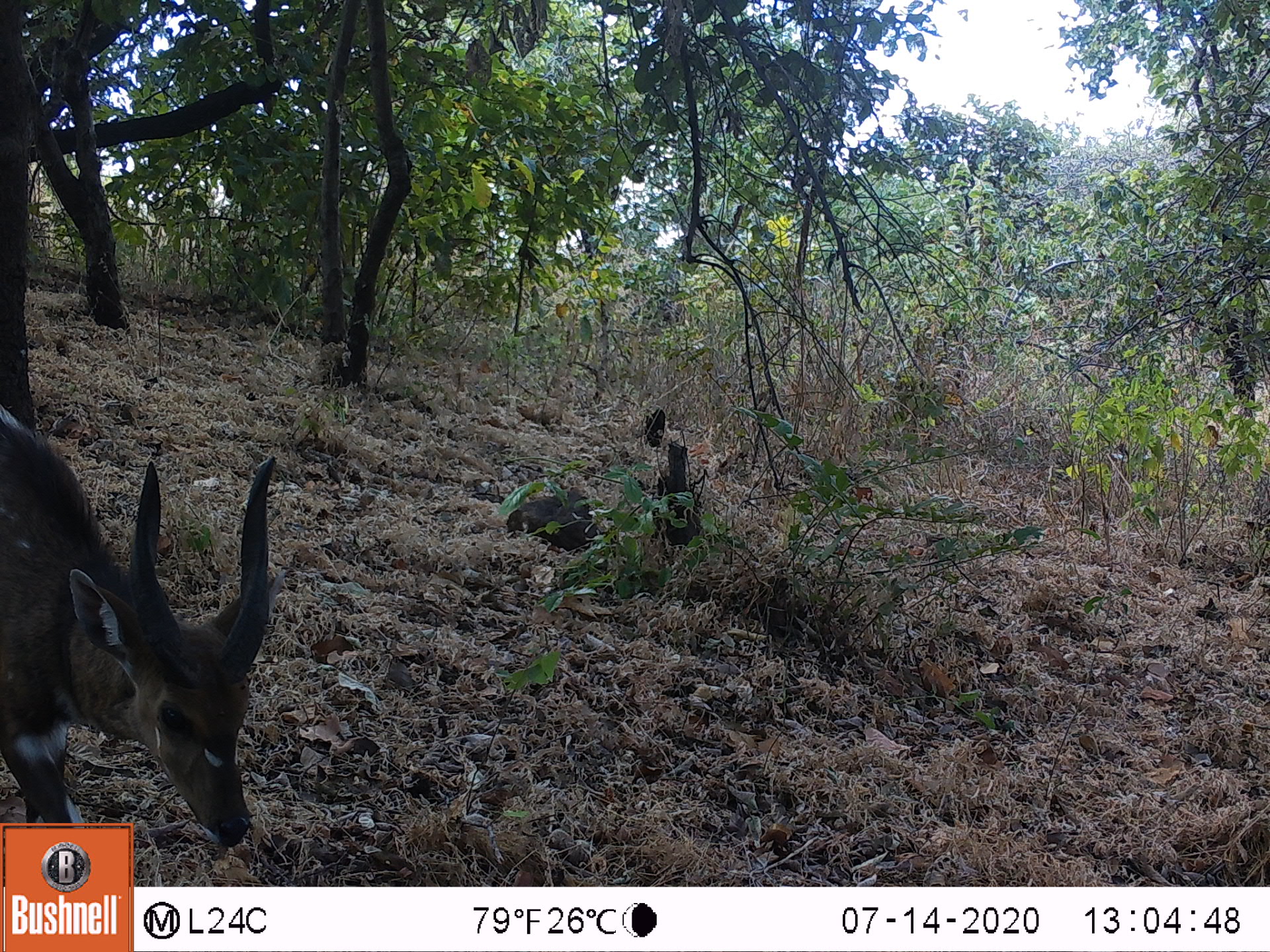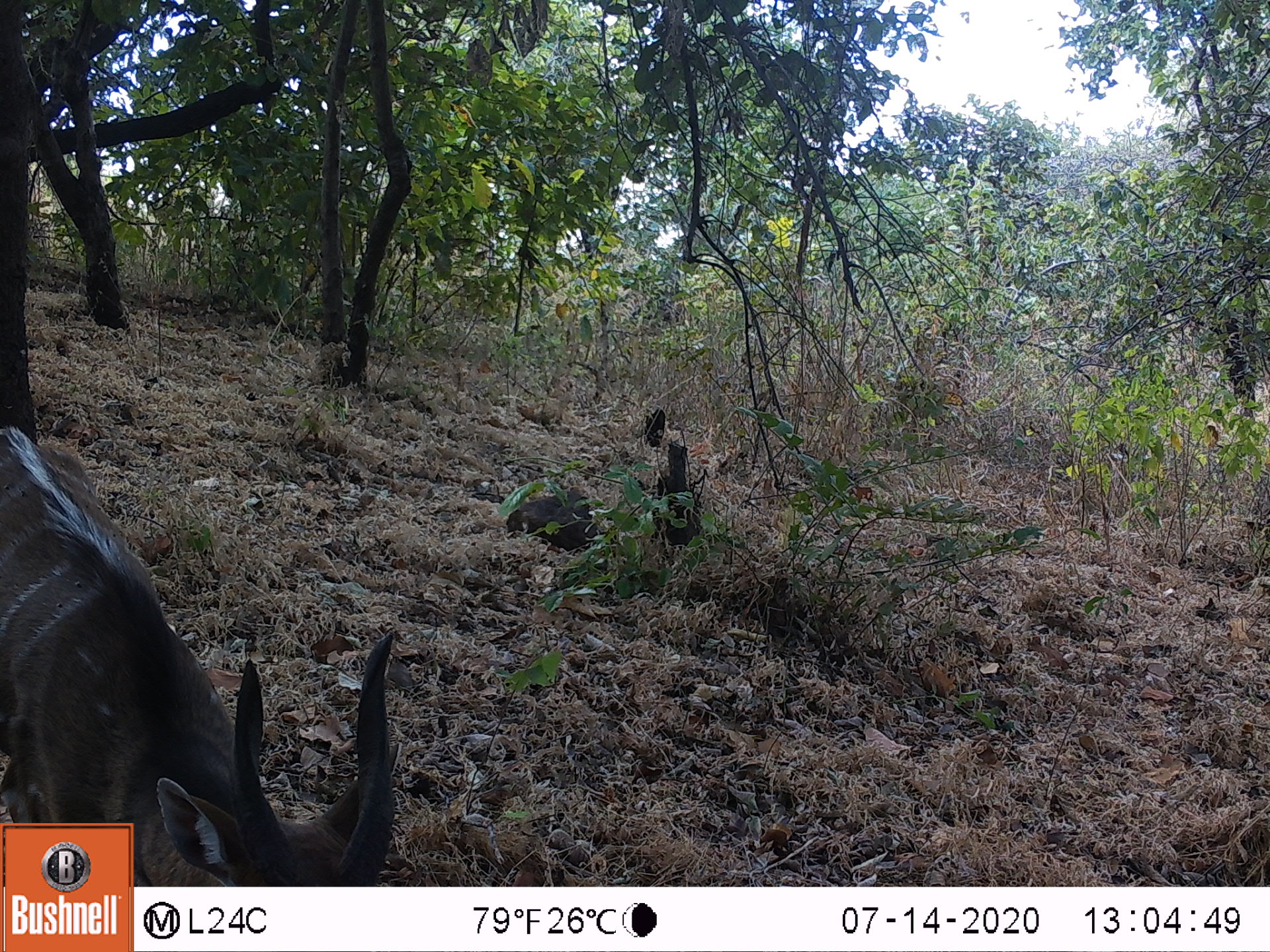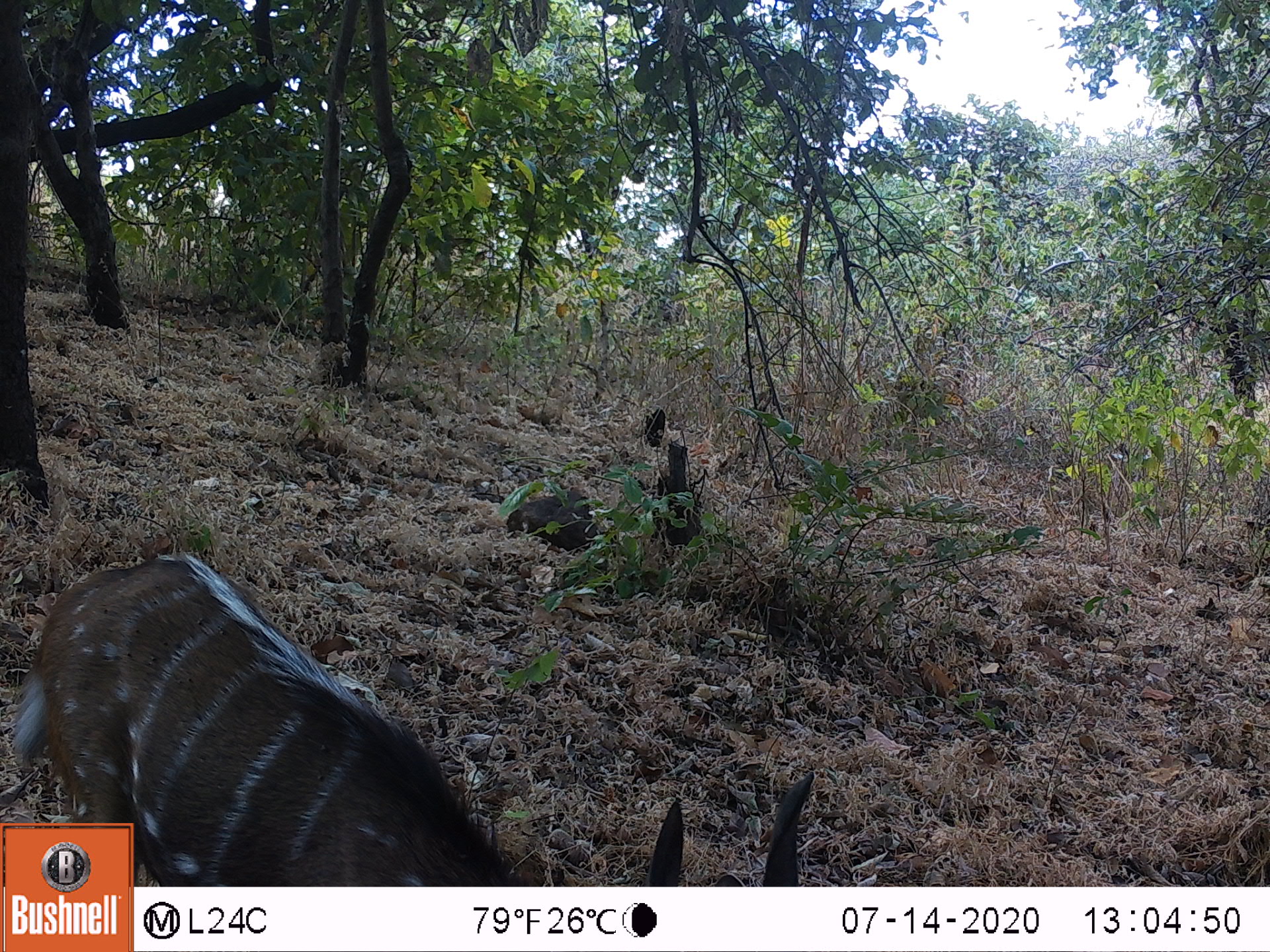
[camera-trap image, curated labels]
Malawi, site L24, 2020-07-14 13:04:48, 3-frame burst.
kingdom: Animalia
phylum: Chordata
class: Mammalia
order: Artiodactyla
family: Bovidae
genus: Tragelaphus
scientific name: Tragelaphus sylvaticus sylvaticus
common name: cape bushbuck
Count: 1.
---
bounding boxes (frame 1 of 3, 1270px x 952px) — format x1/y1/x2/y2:
cape bushbuck: 1/381/279/821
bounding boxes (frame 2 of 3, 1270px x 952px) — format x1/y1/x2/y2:
cape bushbuck: 0/419/400/821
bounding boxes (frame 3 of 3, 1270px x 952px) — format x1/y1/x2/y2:
cape bushbuck: 1/489/825/821